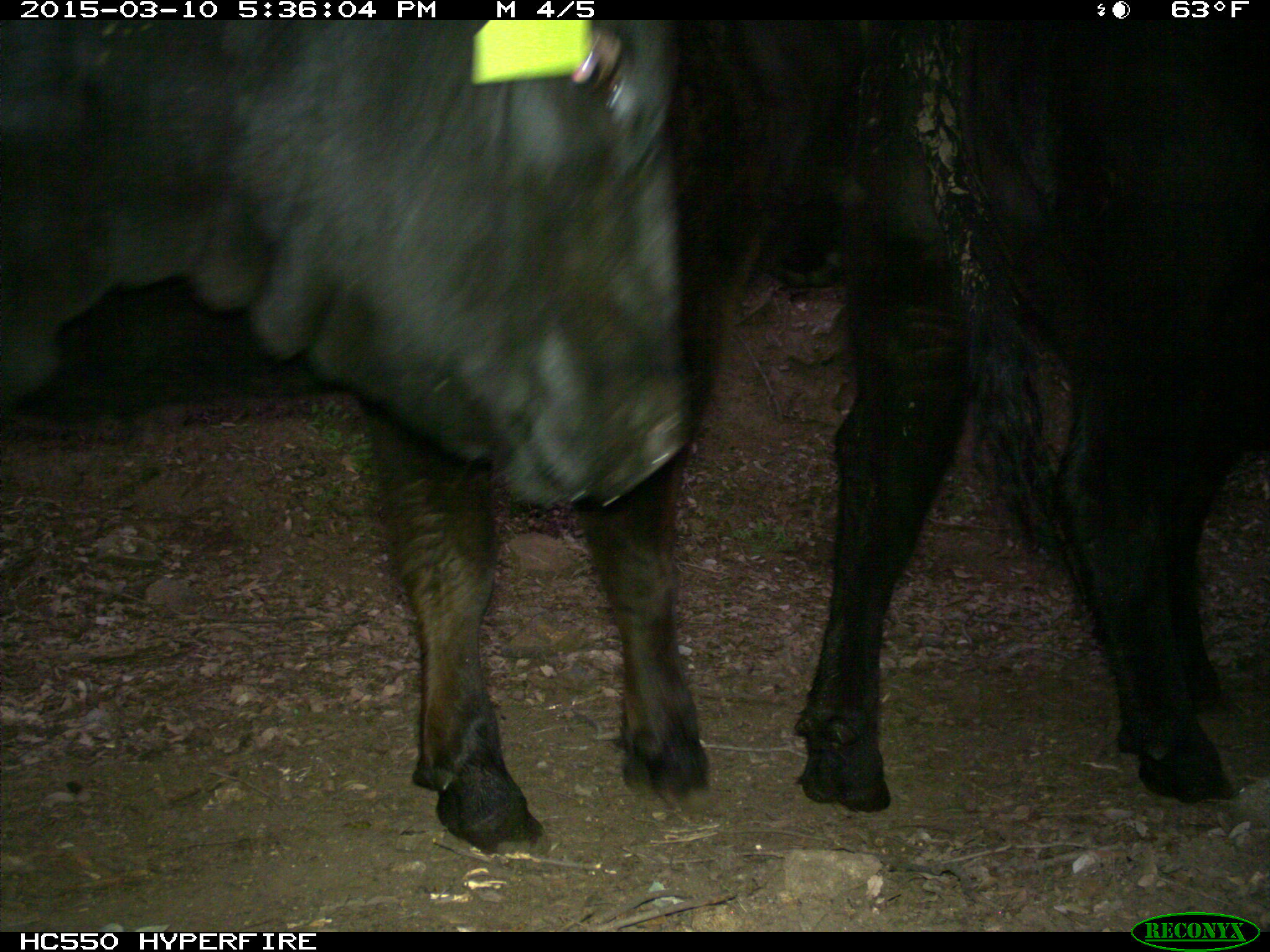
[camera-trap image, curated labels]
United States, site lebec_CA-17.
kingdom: Animalia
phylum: Chordata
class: Mammalia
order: Artiodactyla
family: Bovidae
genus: Bos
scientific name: Bos taurus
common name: domestic cow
Bos taurus (domestic cow).